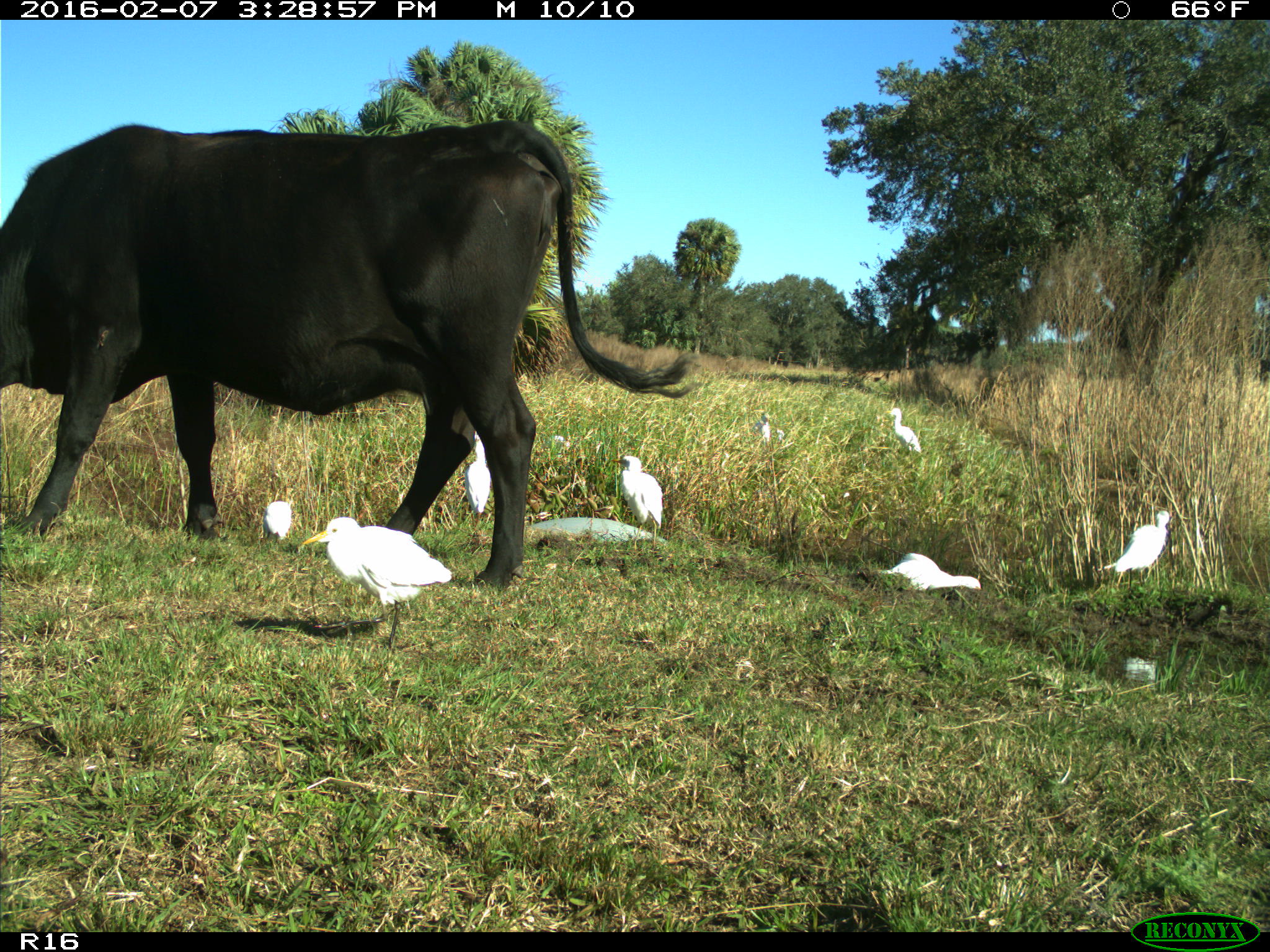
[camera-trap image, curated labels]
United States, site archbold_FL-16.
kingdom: Animalia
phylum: Chordata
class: Mammalia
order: Artiodactyla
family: Bovidae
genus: Bos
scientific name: Bos taurus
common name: domestic cow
Bos taurus (domestic cow).